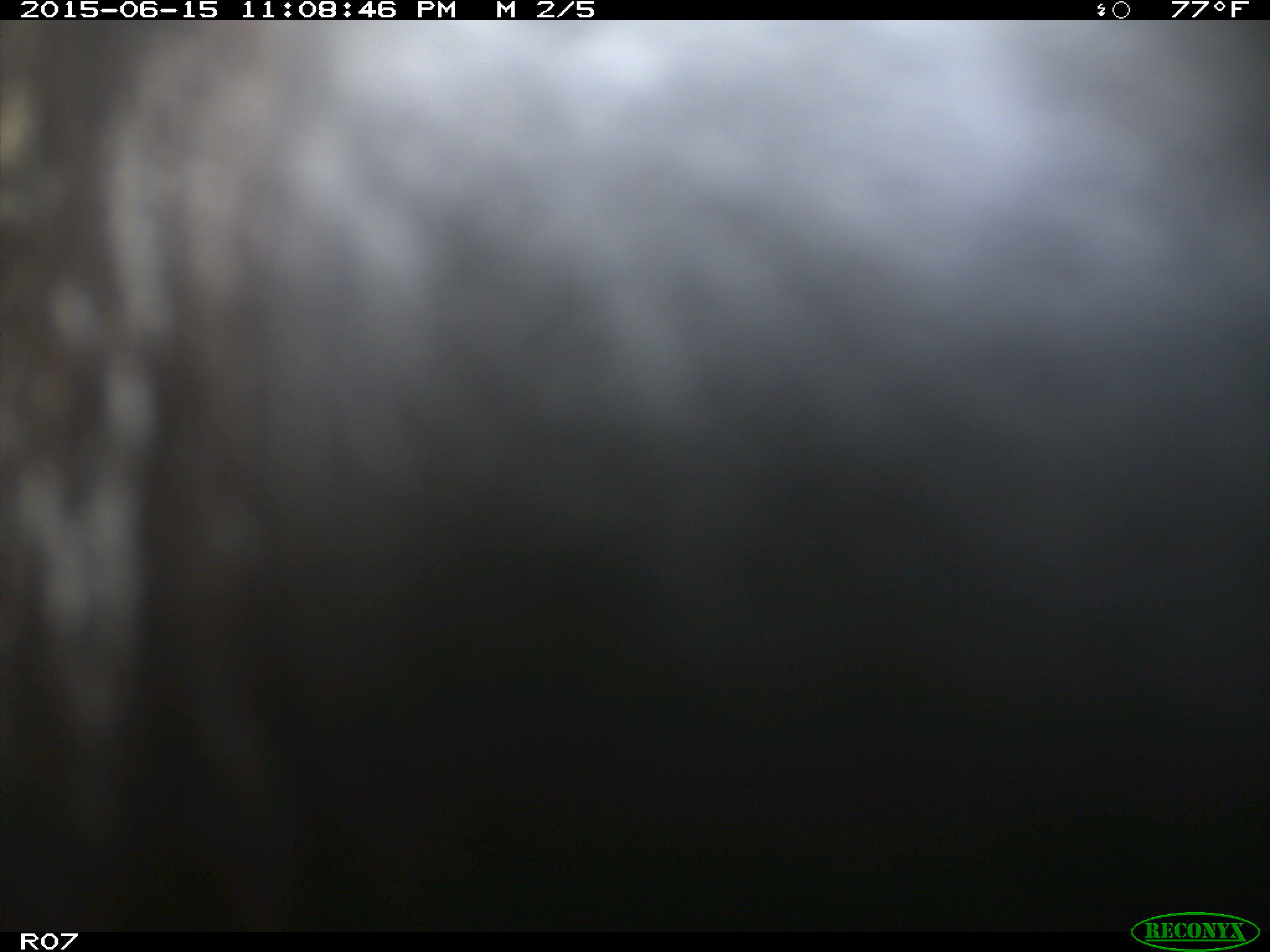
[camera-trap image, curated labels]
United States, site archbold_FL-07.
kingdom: Animalia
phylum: Chordata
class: Mammalia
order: Artiodactyla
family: Bovidae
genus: Bos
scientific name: Bos taurus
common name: domestic cow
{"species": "Bos taurus (domestic cow)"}